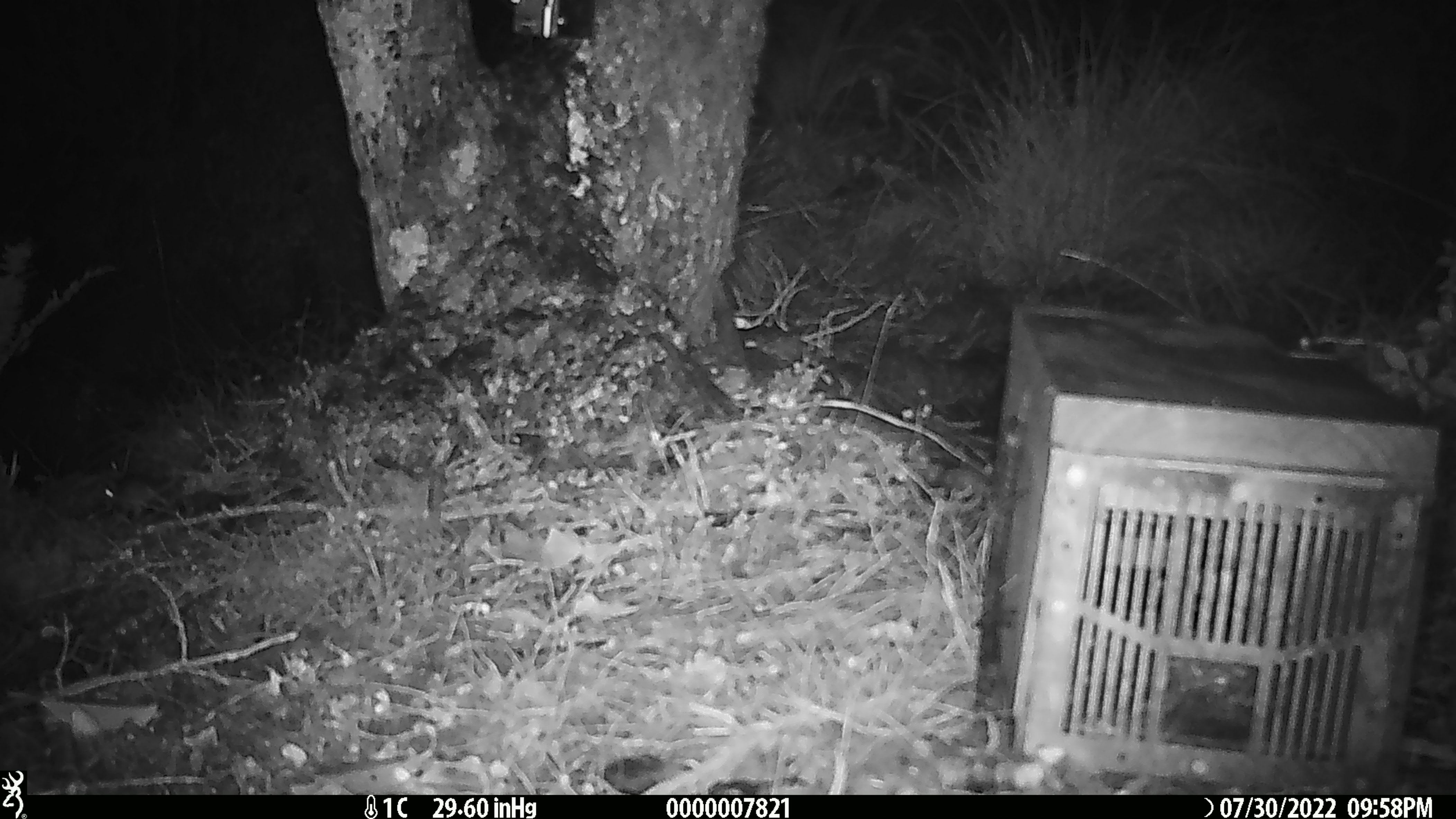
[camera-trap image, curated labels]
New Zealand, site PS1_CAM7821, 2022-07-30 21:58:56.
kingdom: Animalia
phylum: Chordata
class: Mammalia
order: Rodentia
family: Muridae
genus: Mus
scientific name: Mus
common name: mouse